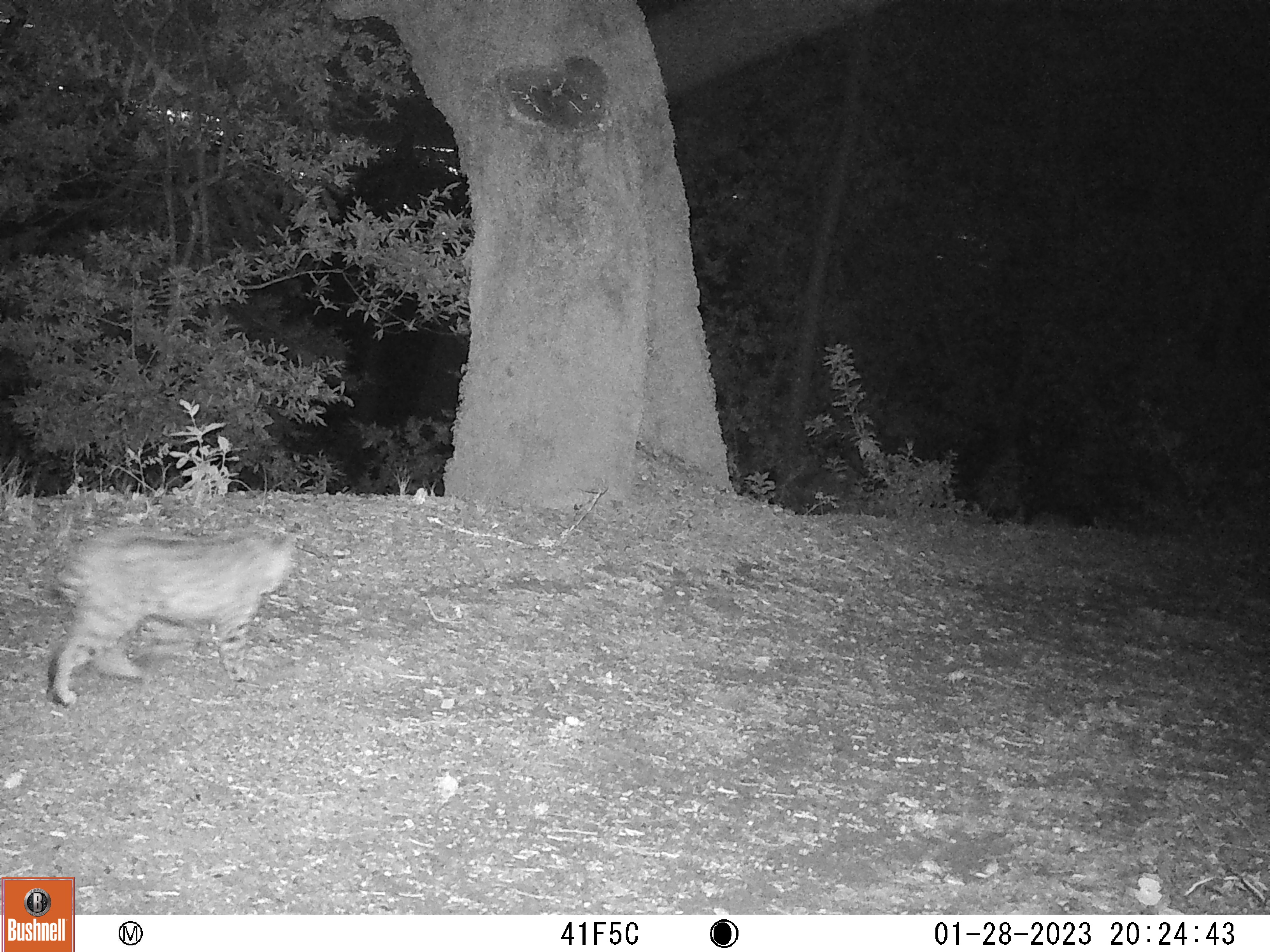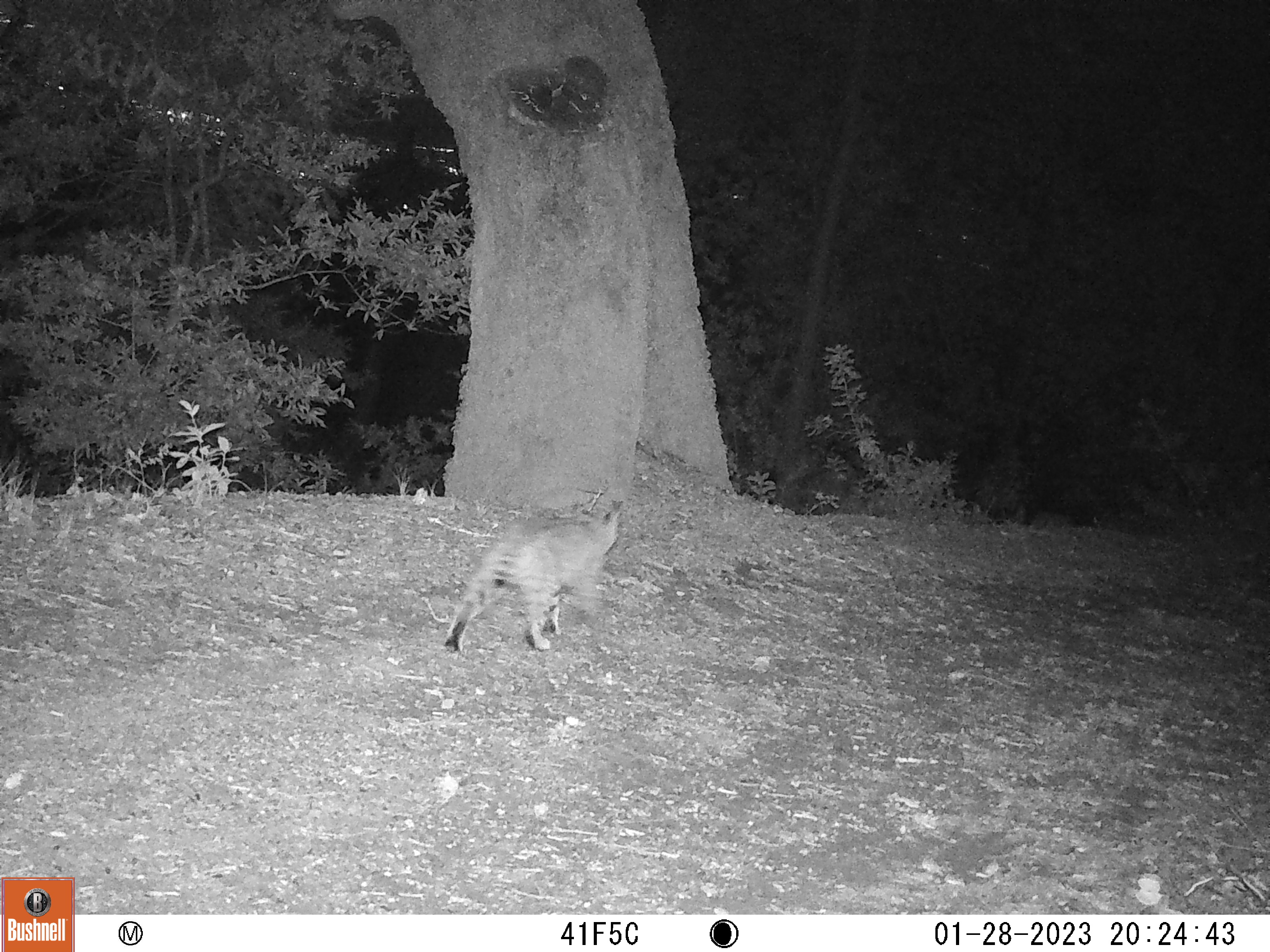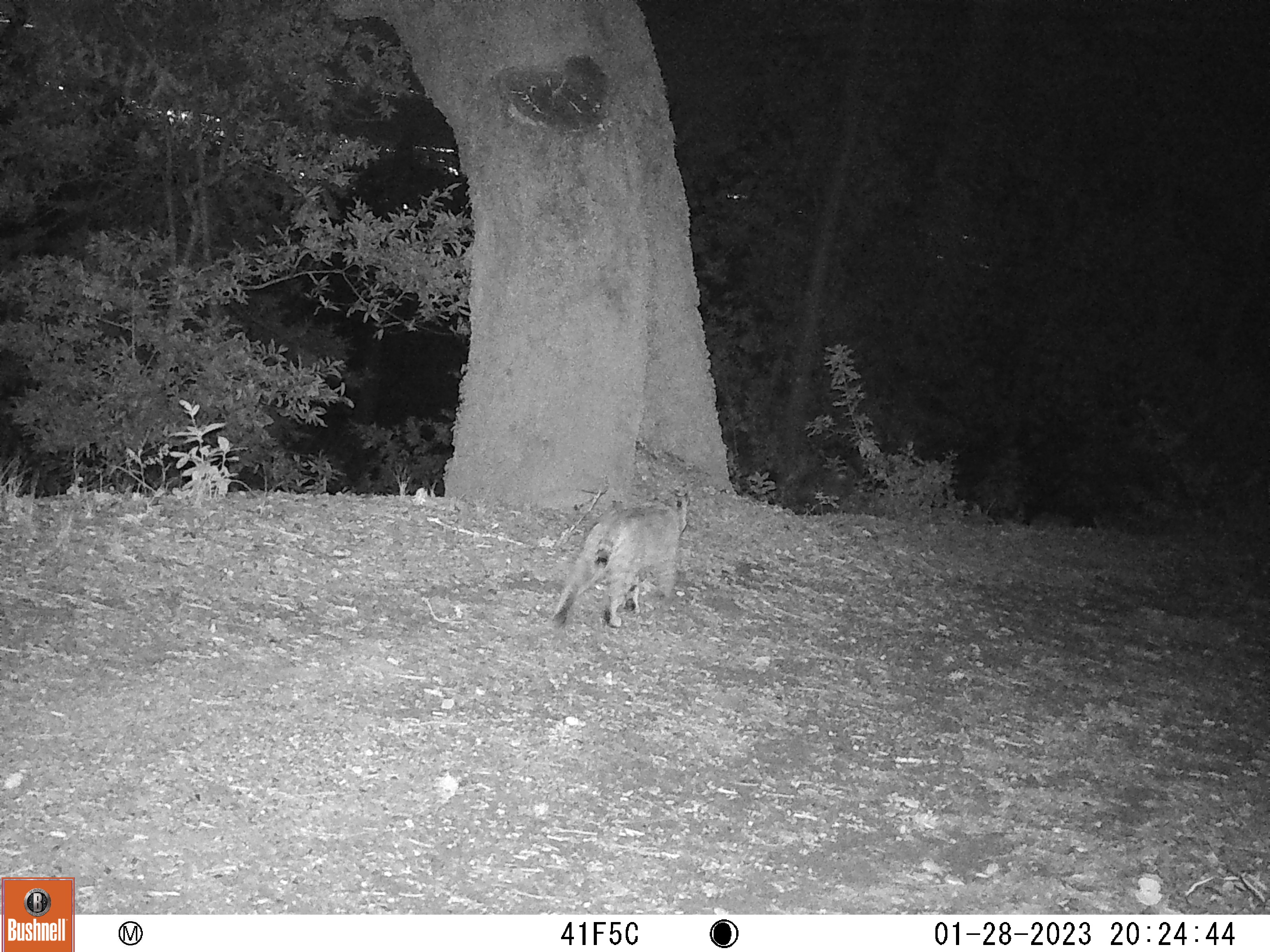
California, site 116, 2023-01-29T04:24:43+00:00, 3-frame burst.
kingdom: Animalia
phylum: Chordata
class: Mammalia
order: Carnivora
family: Felidae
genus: Lynx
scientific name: Lynx rufus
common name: bobcat